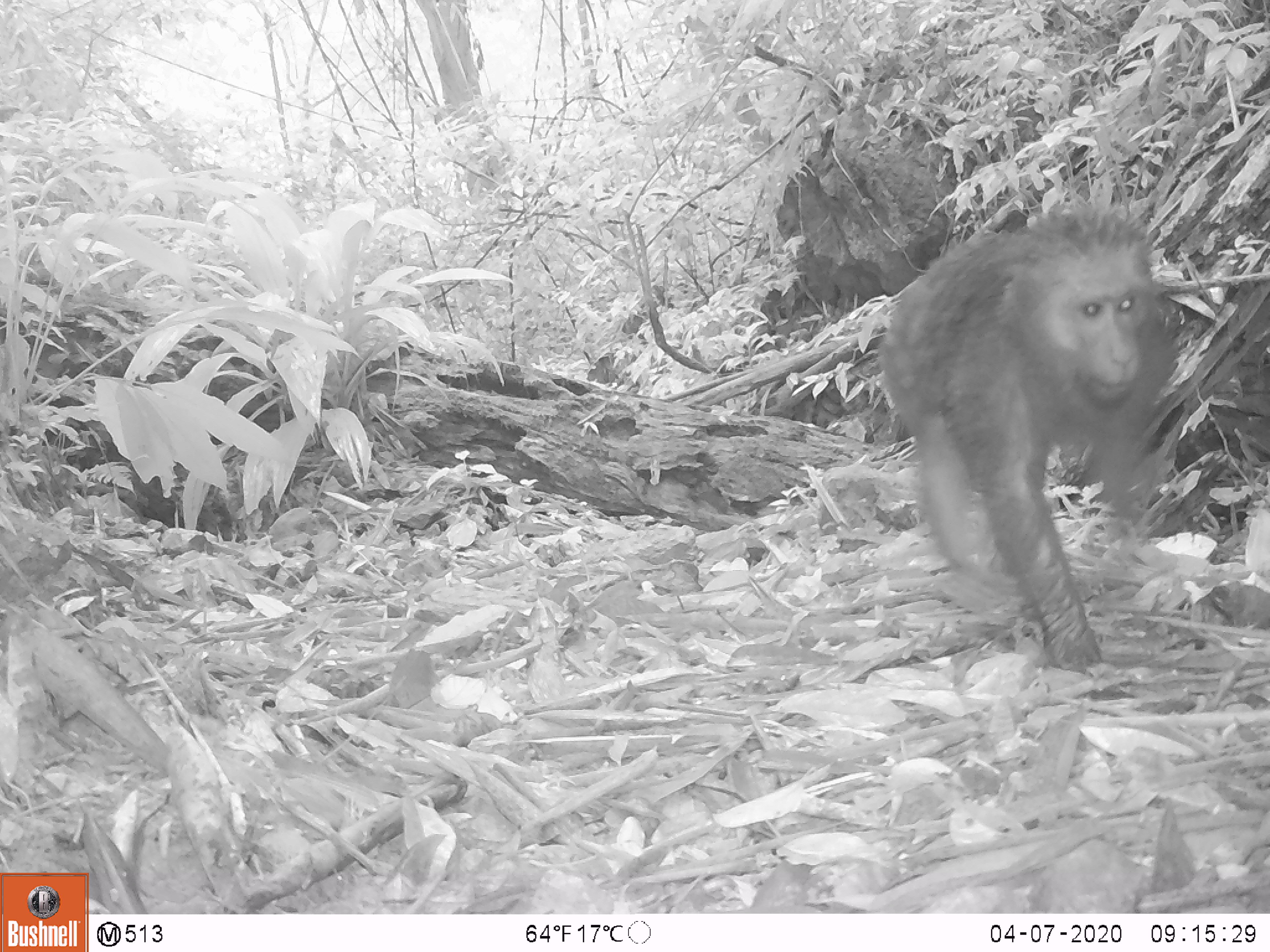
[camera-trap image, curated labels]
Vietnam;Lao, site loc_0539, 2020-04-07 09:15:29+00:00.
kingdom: Animalia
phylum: Chordata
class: Mammalia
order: Primates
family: Cercopithecidae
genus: Macaca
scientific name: Macaca arctoides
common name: stump-tailed macaque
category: stump tailed macaque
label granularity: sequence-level